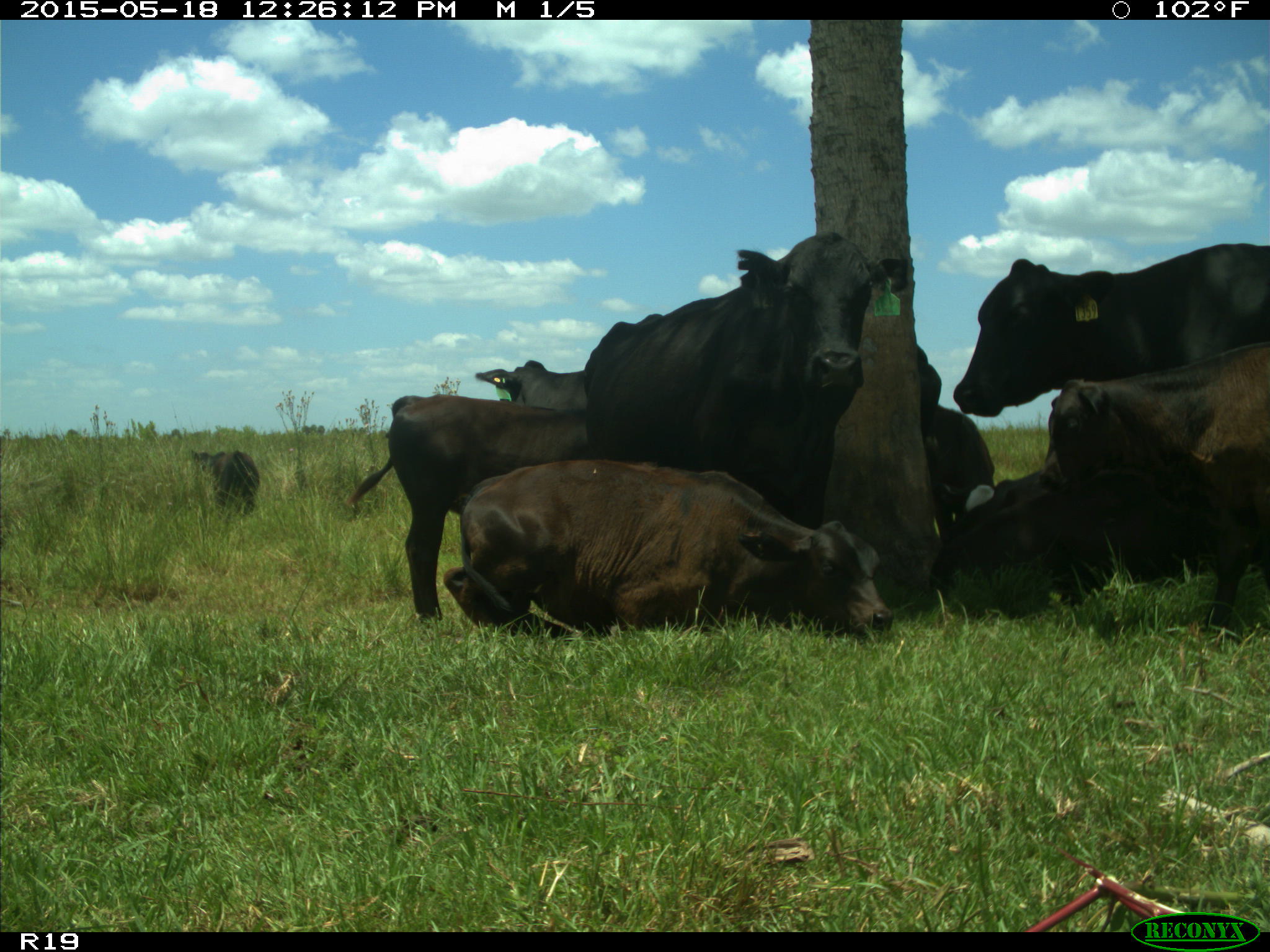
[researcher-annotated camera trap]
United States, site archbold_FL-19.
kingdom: Animalia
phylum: Chordata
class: Mammalia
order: Artiodactyla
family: Bovidae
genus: Bos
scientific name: Bos taurus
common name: domestic cow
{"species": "Bos taurus (domestic cow)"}